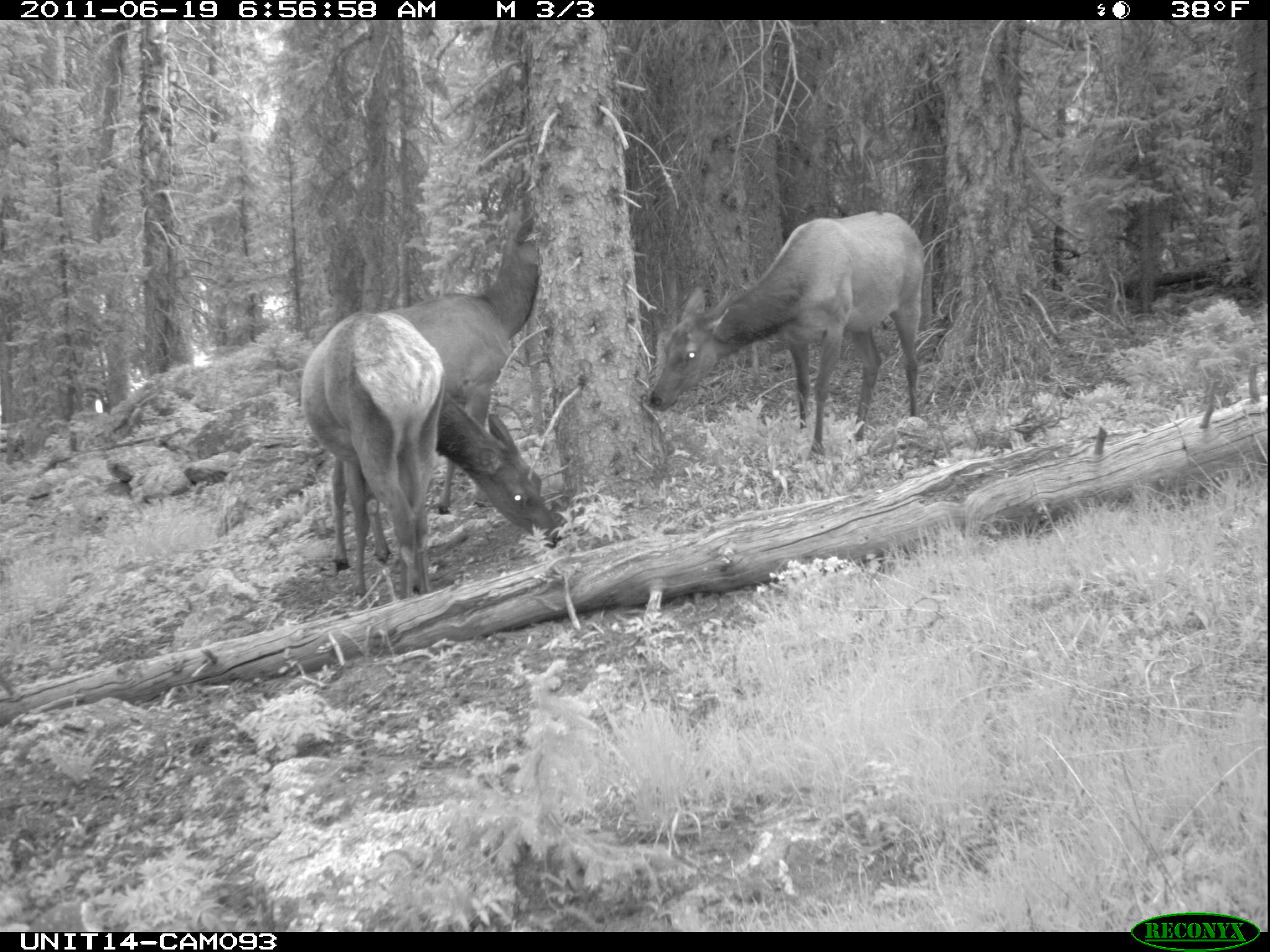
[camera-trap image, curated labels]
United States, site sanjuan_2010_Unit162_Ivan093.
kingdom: Animalia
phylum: Chordata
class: Mammalia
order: Artiodactyla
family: Cervidae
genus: Cervus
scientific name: Cervus elaphus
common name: red deer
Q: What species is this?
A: Cervus elaphus (red deer).